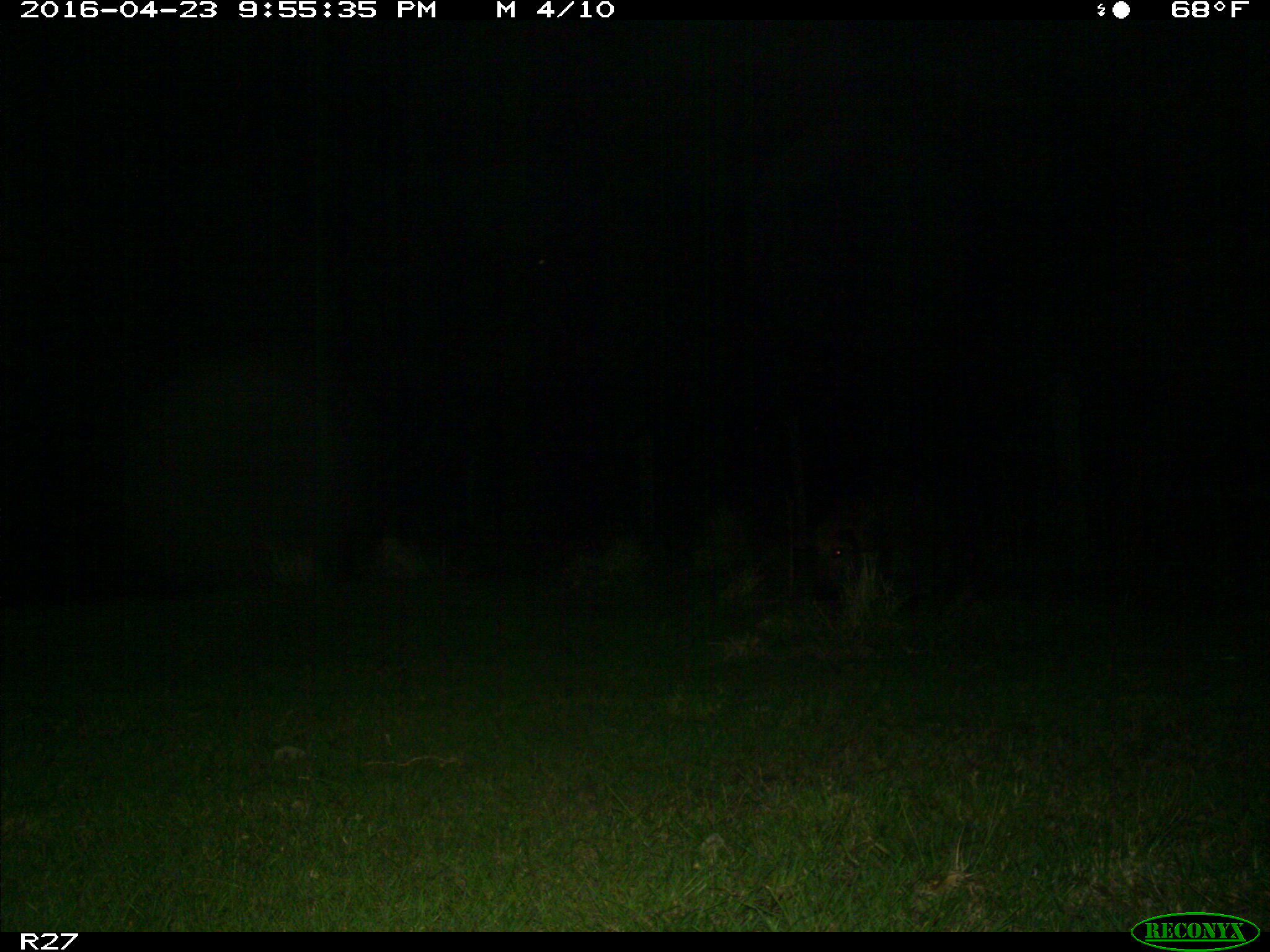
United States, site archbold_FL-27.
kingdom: Animalia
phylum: Chordata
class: Mammalia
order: Artiodactyla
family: Suidae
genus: Sus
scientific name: Sus scrofa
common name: wild boar